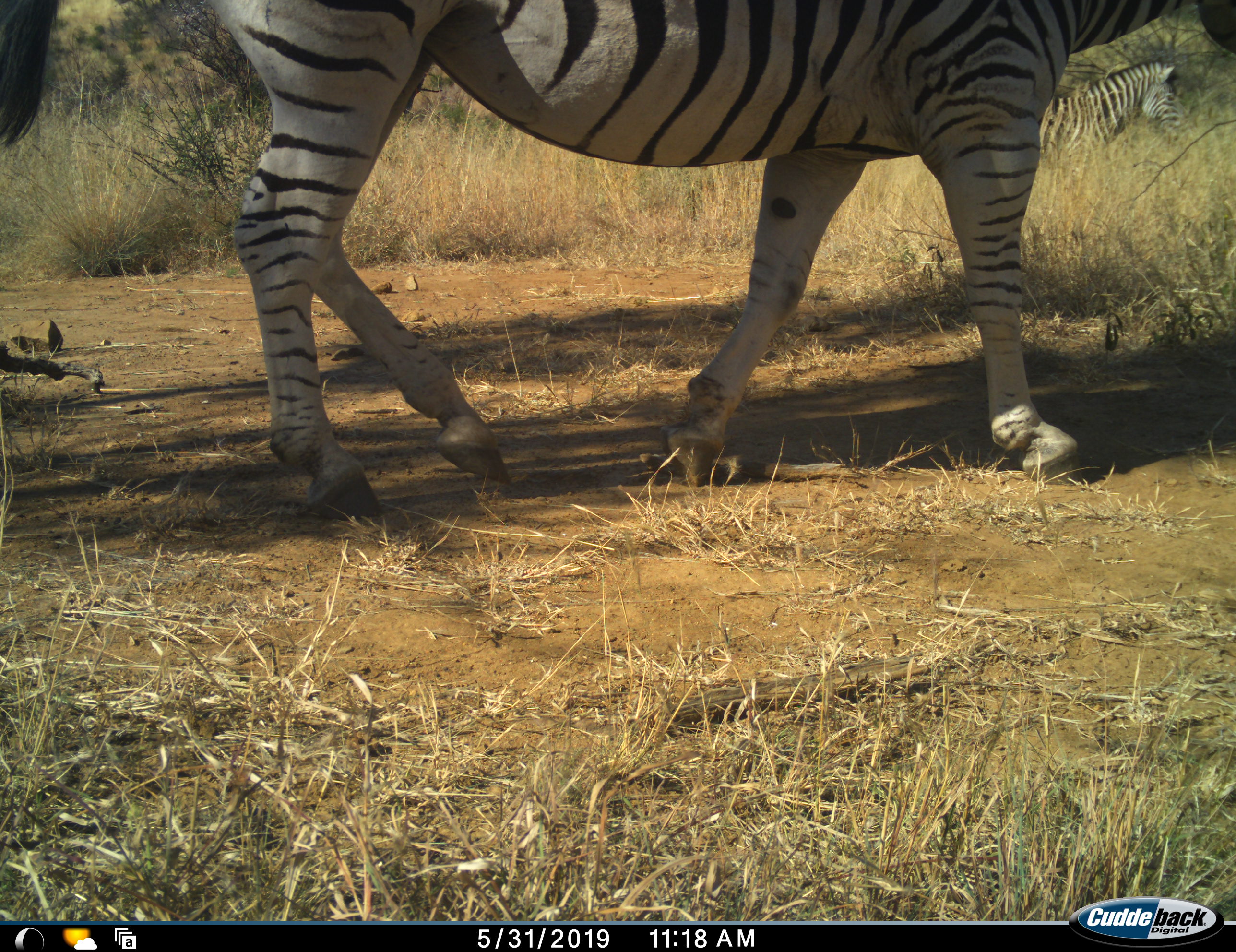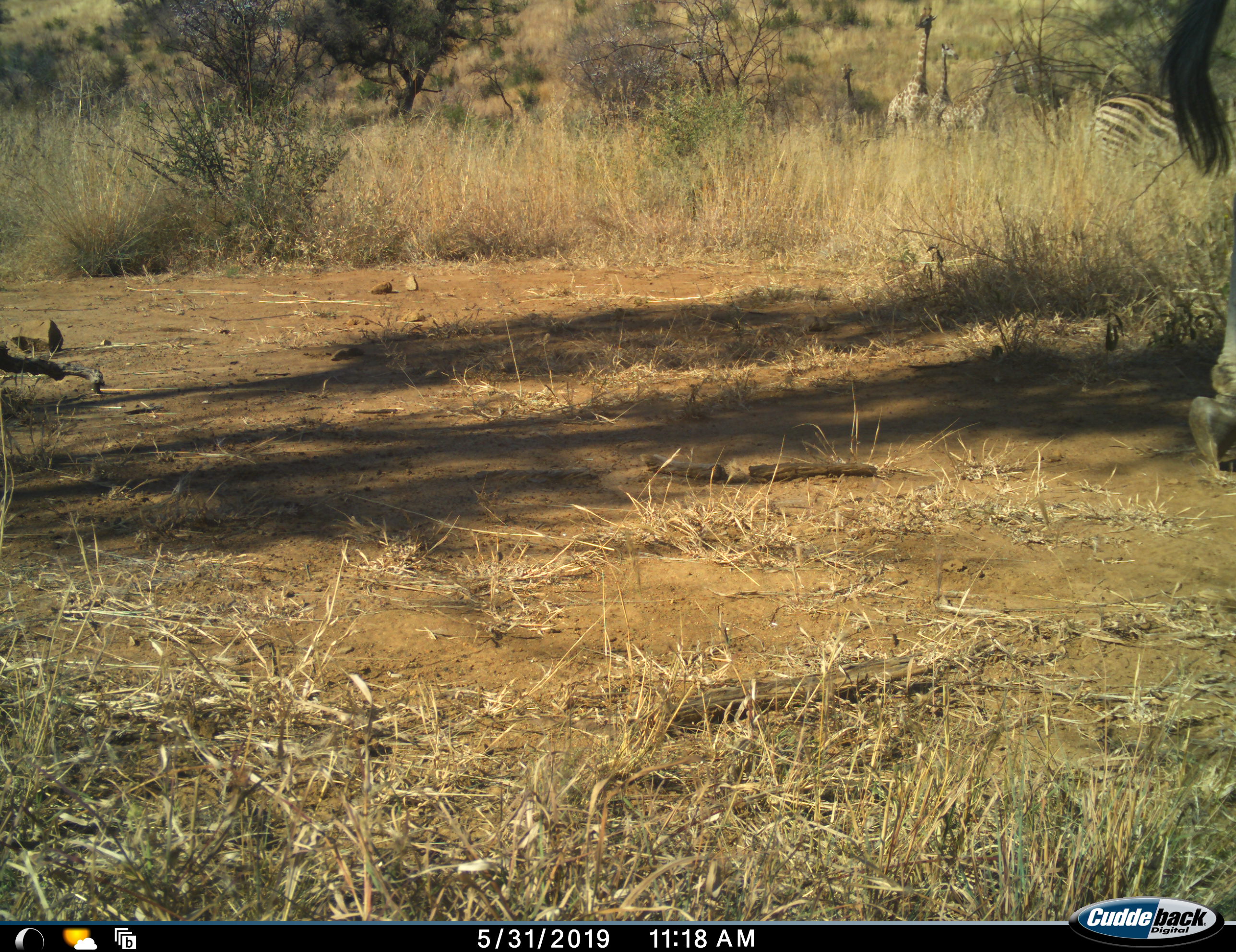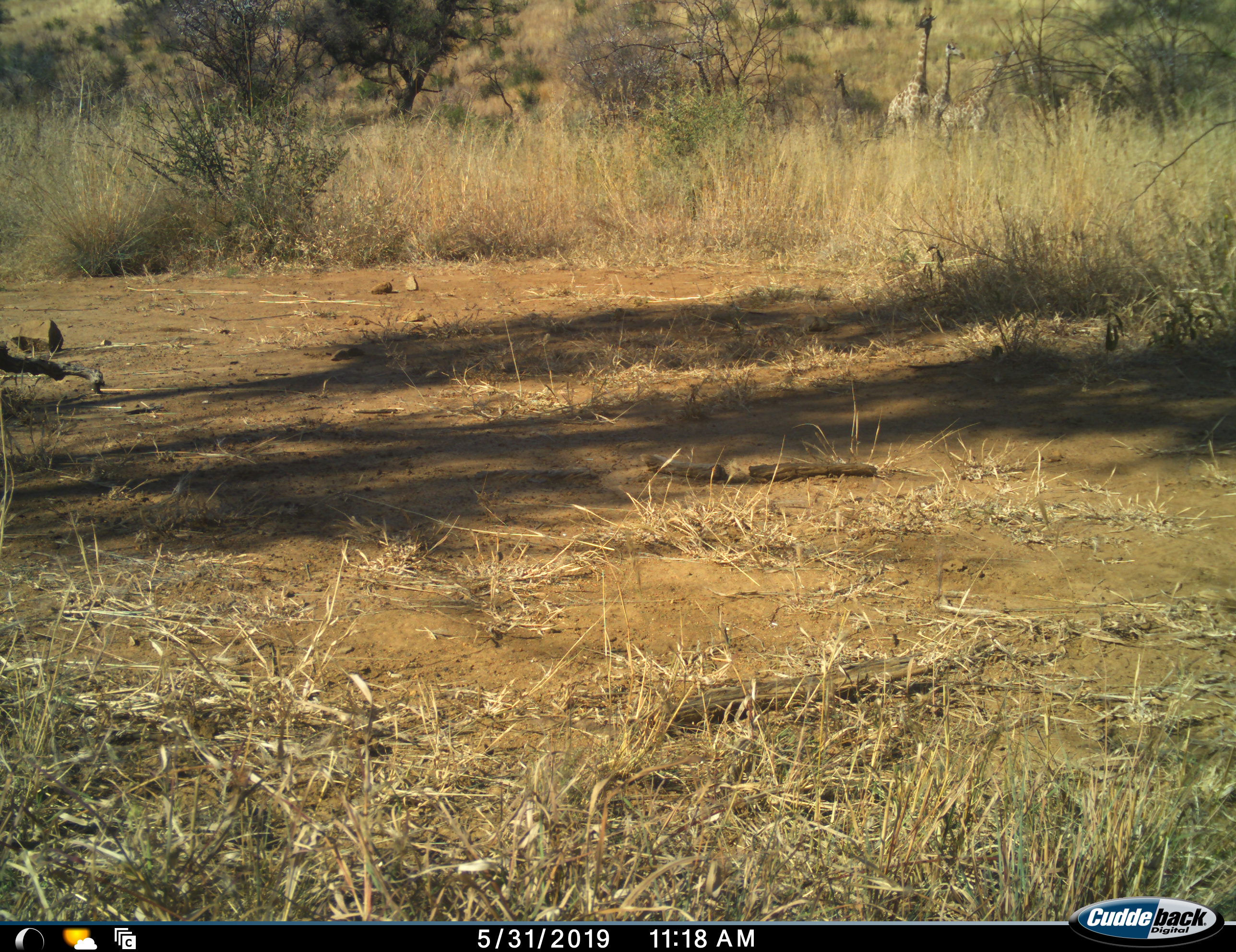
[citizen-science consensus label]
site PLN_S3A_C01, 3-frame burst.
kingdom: Animalia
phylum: Chordata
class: Mammalia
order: Perissodactyla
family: Equidae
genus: Equus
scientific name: Equus quagga burchellii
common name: burchell's zebra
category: zebraburchells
Zebraburchells (burchell's zebra) (Equus quagga burchellii), count 2. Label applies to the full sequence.